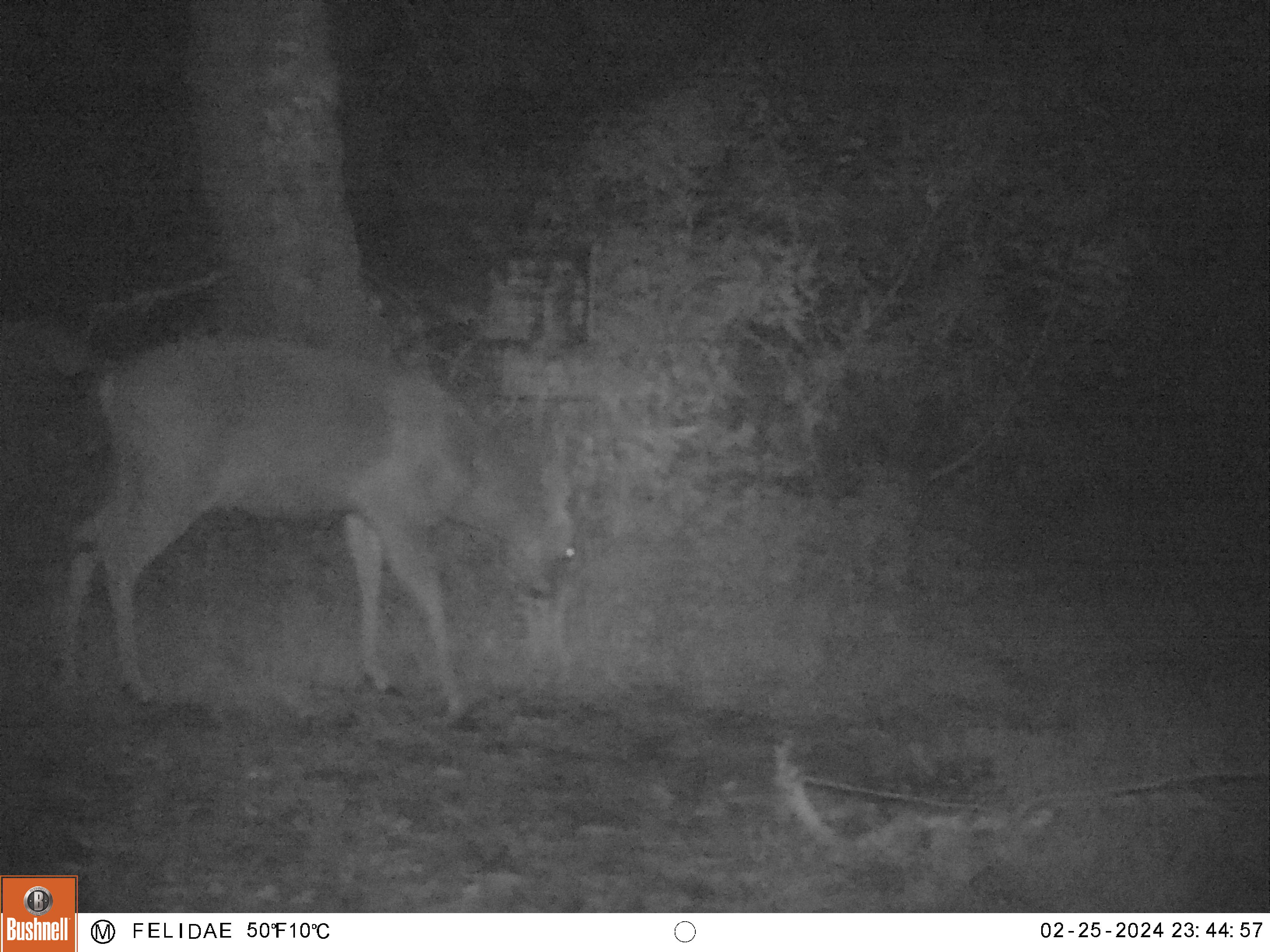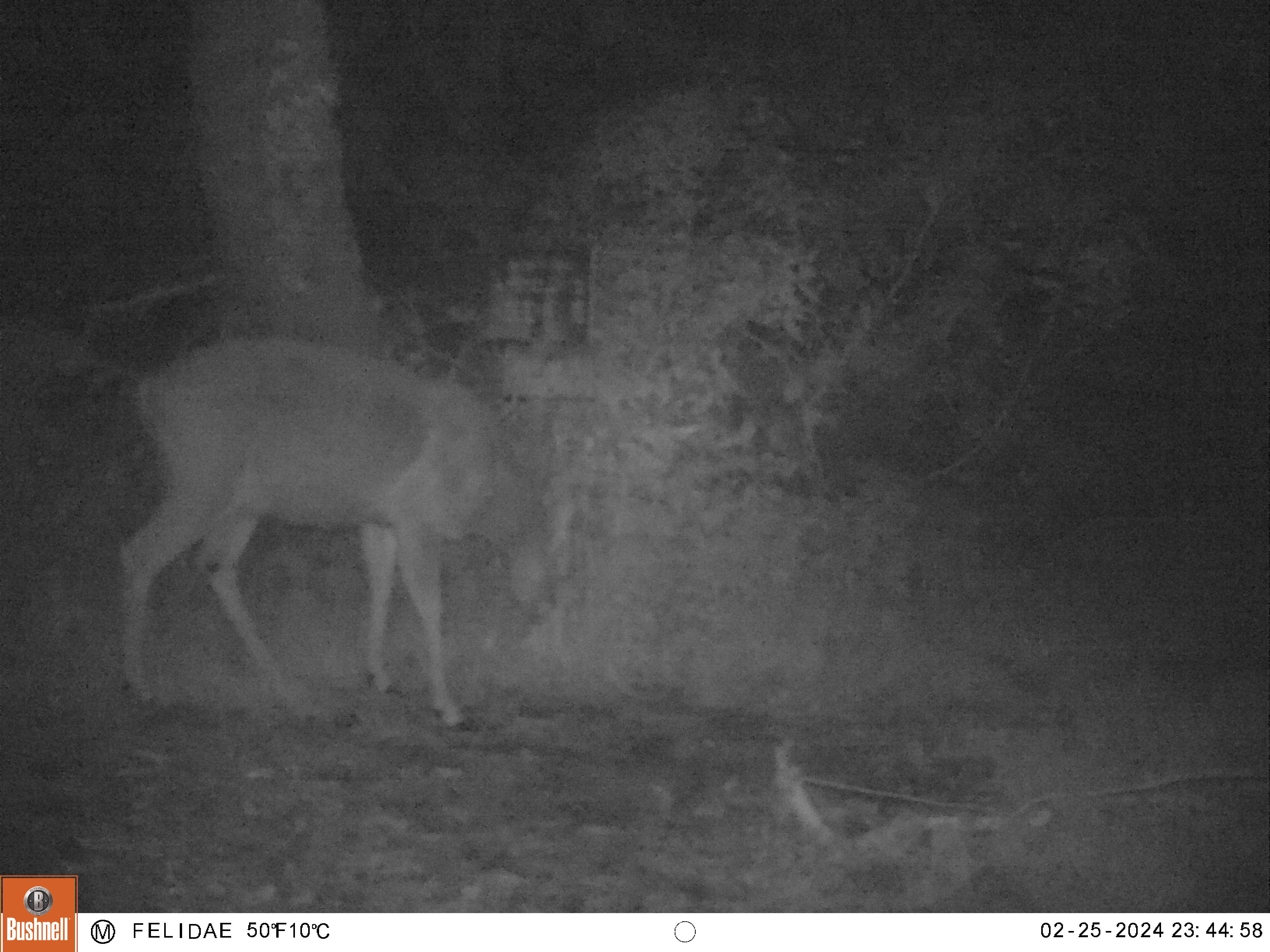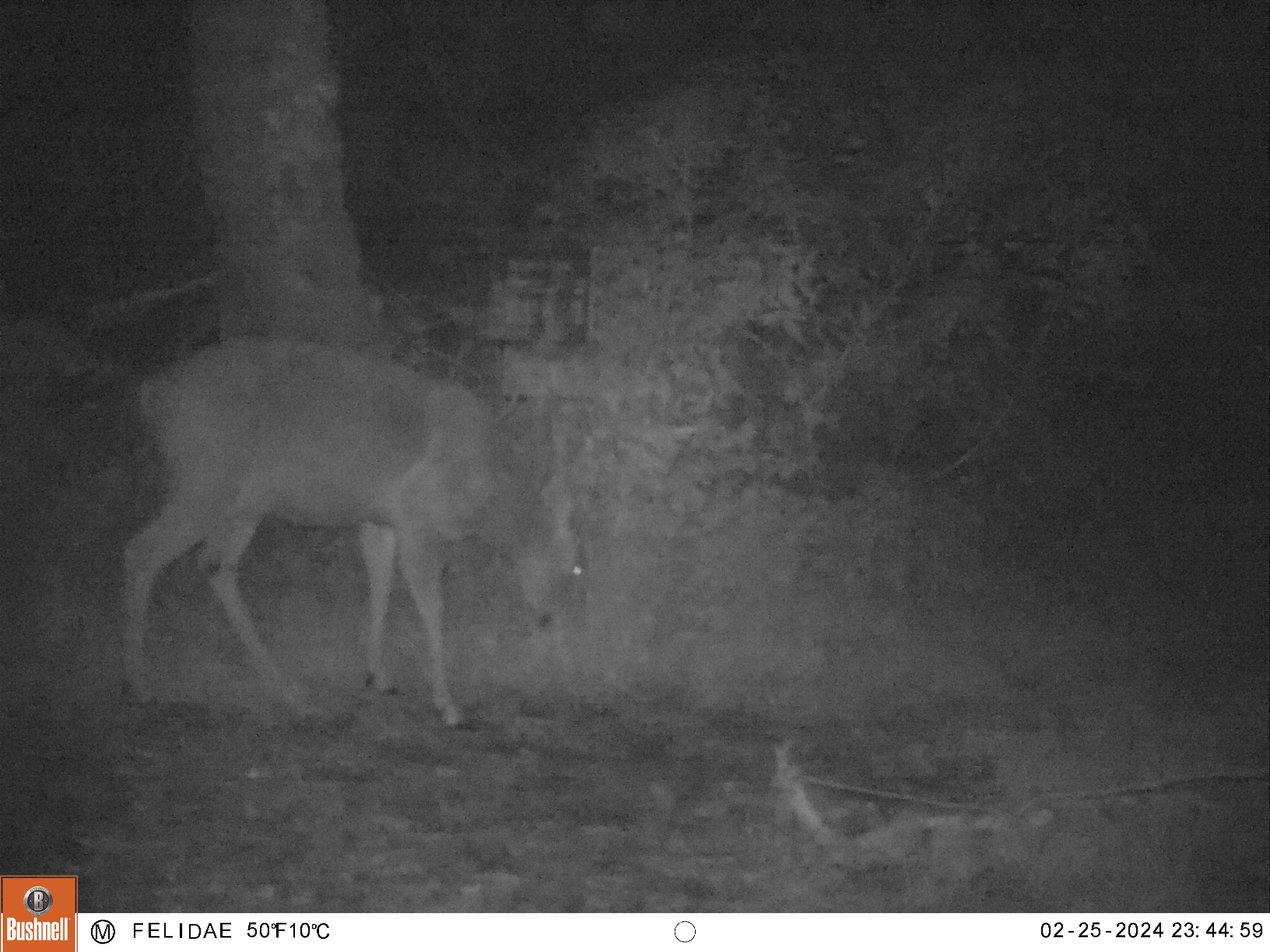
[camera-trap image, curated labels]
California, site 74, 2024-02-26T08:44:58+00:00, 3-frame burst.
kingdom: Animalia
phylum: Chordata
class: Mammalia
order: Artiodactyla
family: Cervidae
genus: Odocoileus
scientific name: Odocoileus hemionus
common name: mule deer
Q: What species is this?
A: Mule deer (Odocoileus hemionus).